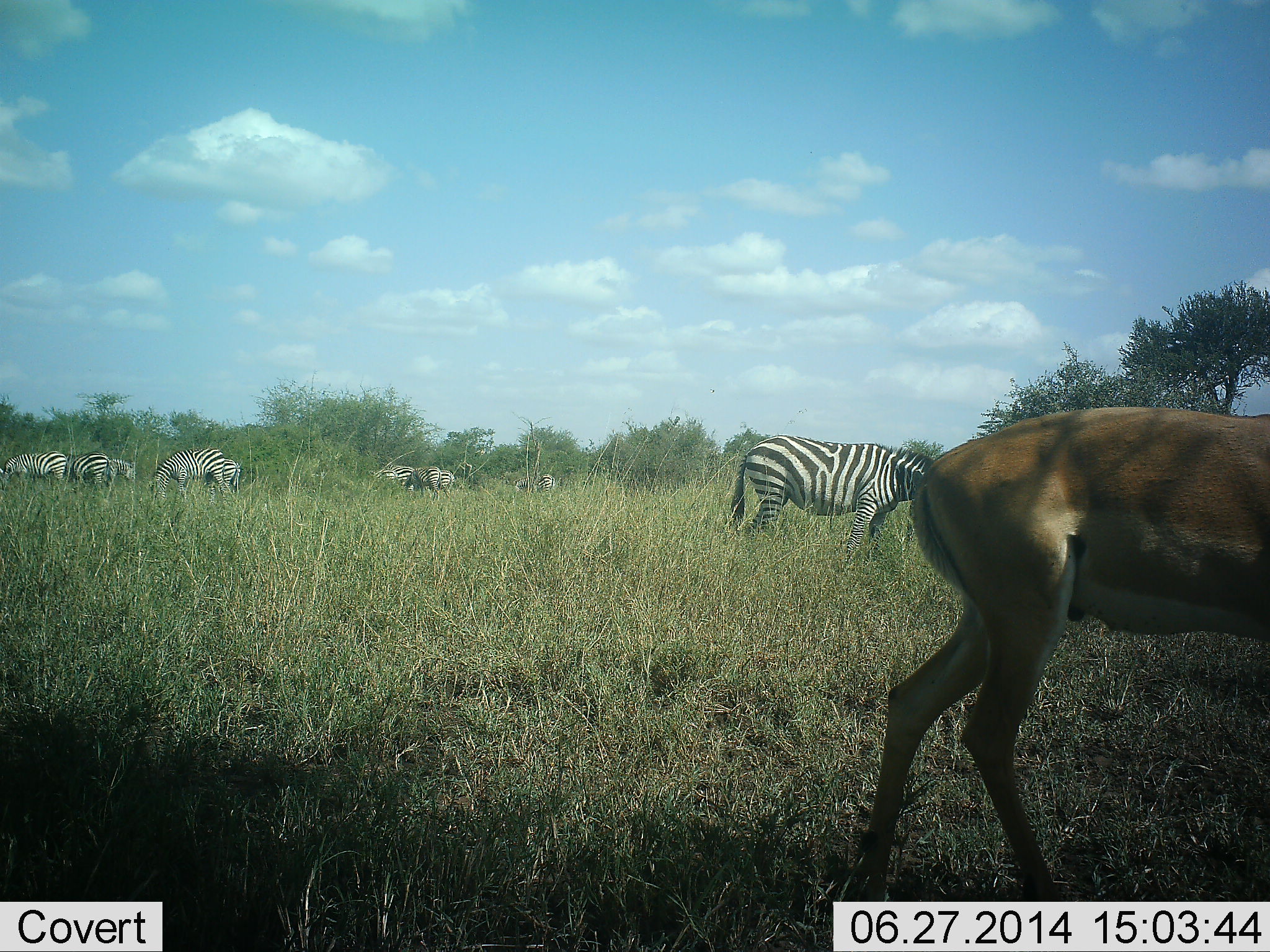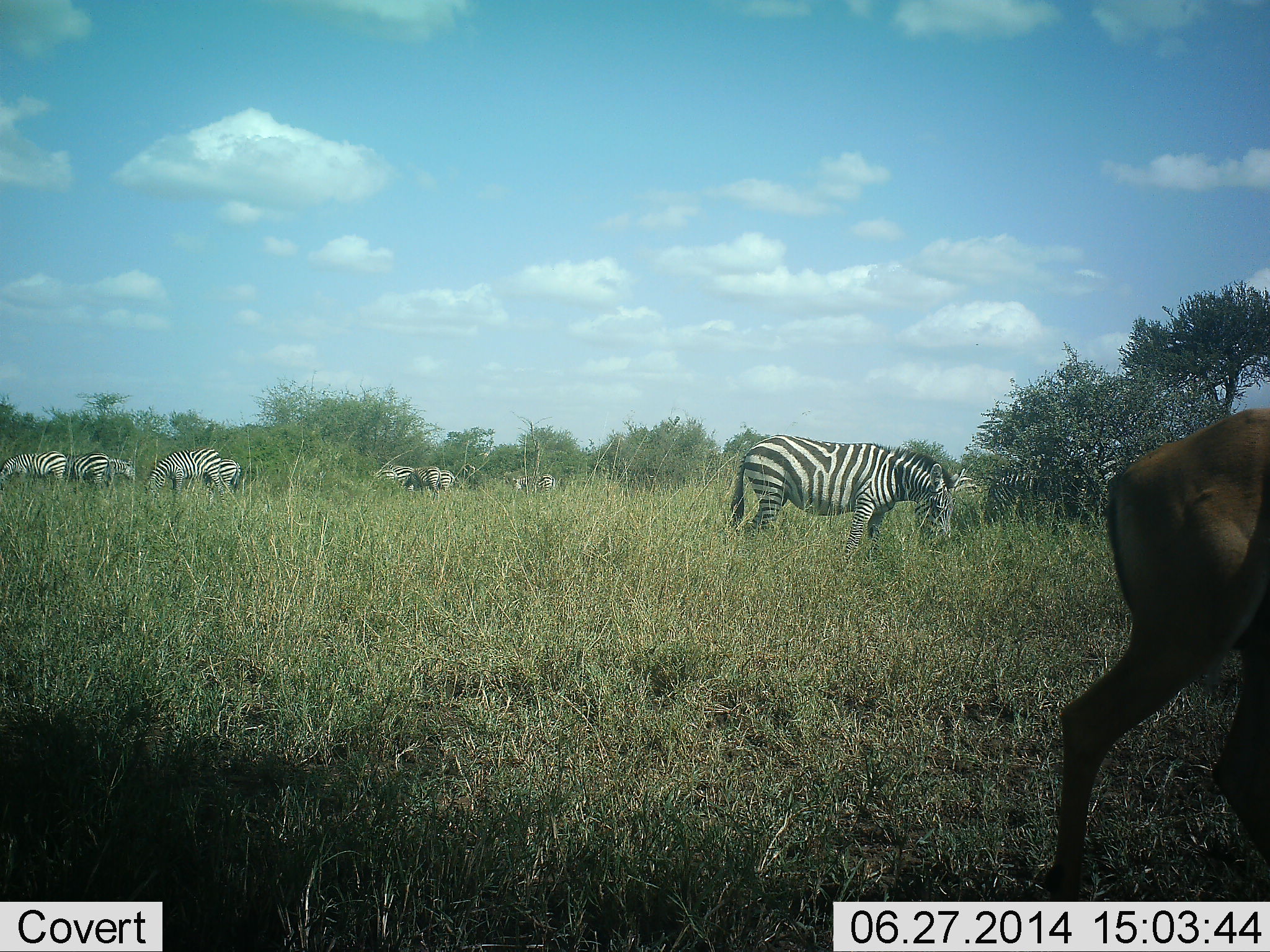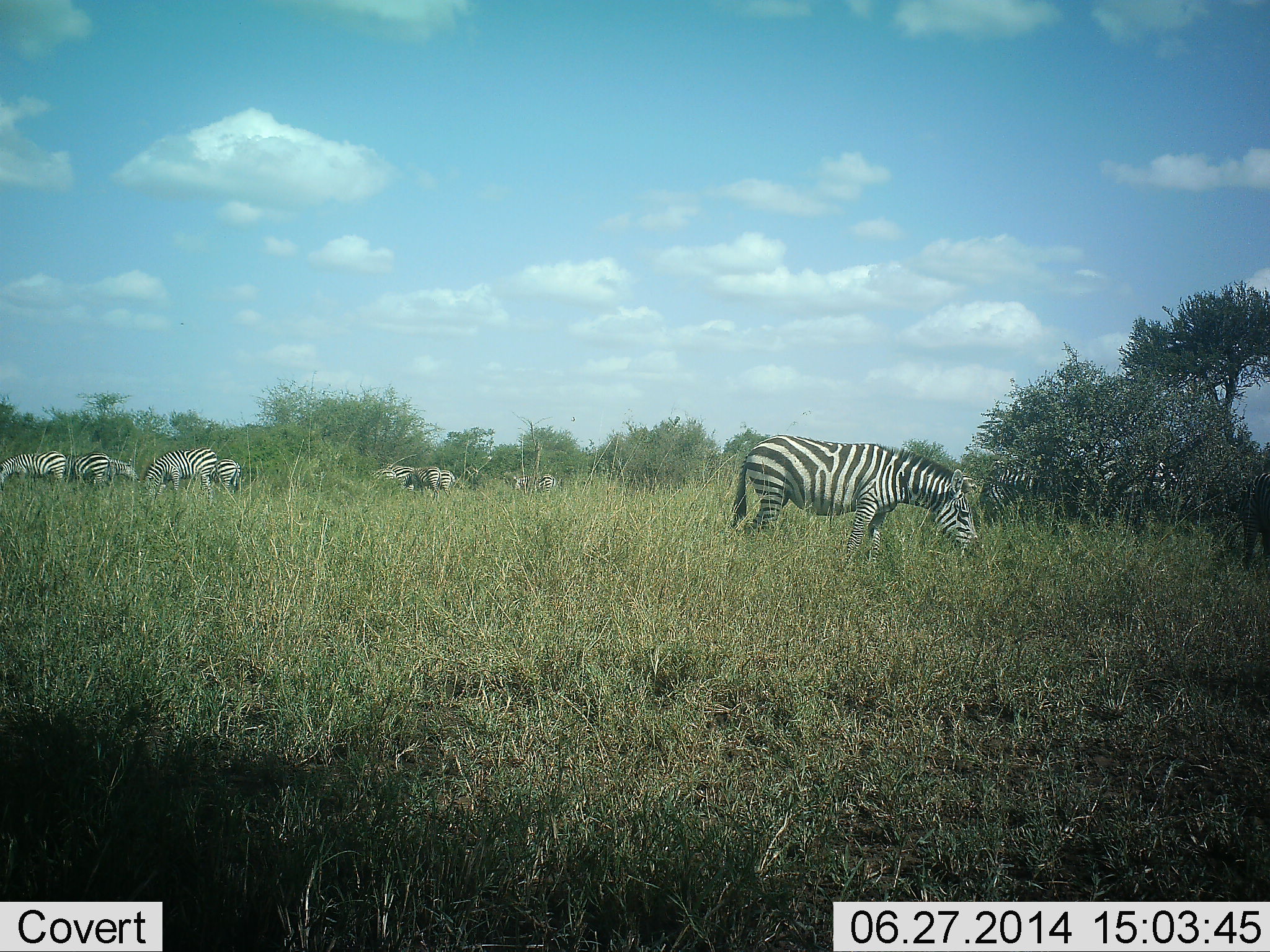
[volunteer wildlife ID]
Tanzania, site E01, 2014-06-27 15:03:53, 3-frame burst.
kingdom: Animalia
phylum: Chordata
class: Mammalia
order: Artiodactyla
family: Bovidae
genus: Aepyceros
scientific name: Aepyceros melampus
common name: impala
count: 1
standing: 33%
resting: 0%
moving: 78%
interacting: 0%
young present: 0%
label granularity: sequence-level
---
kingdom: Animalia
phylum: Chordata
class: Mammalia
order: Perissodactyla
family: Equidae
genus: Equus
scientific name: Equus quagga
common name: plains zebra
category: zebra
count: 11-50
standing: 29%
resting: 0%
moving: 4%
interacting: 0%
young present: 0%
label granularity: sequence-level